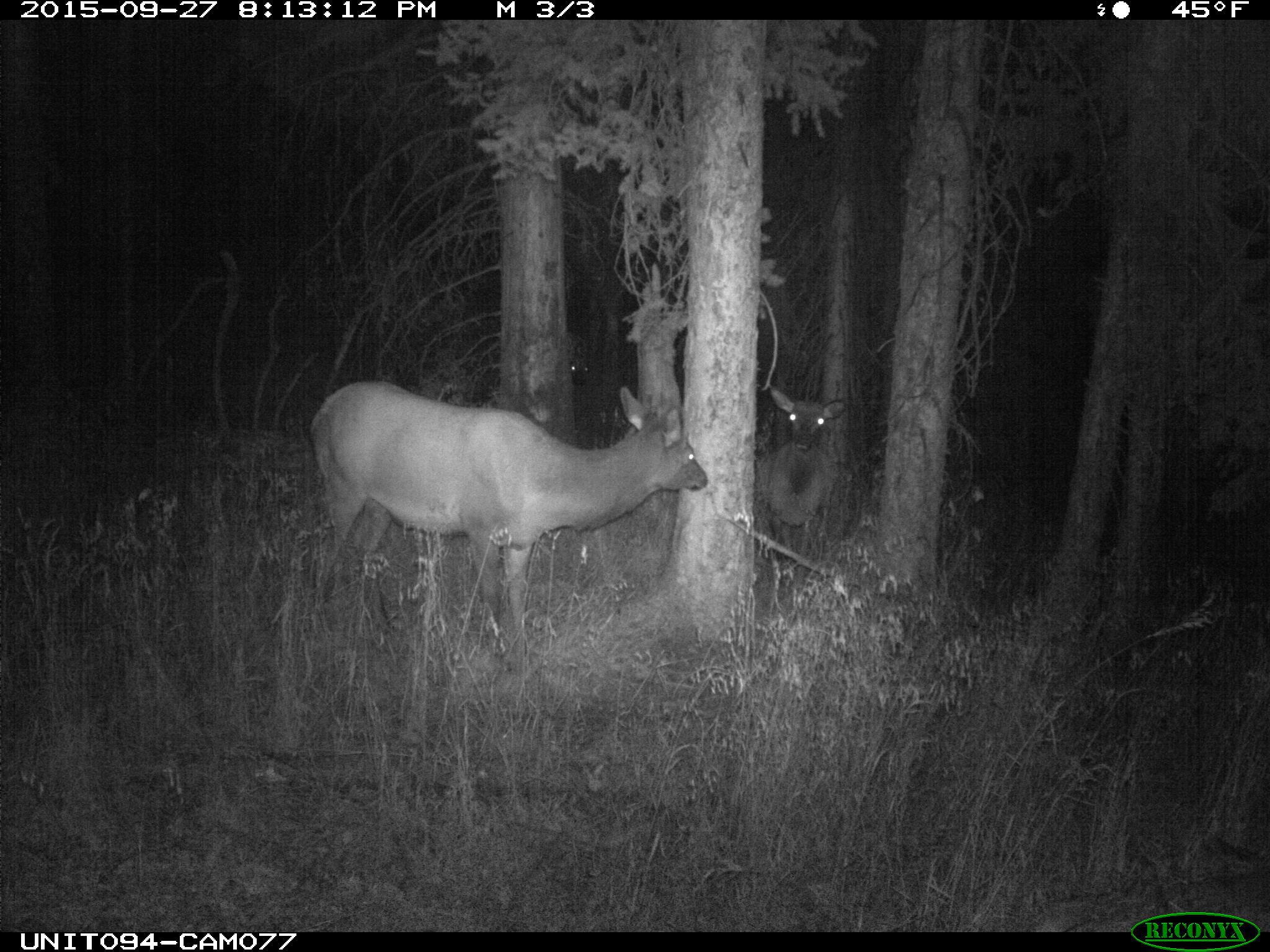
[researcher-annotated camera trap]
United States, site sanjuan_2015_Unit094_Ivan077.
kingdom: Animalia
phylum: Chordata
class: Mammalia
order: Artiodactyla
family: Cervidae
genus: Cervus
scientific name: Cervus elaphus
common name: red deer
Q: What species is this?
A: Cervus elaphus (red deer).